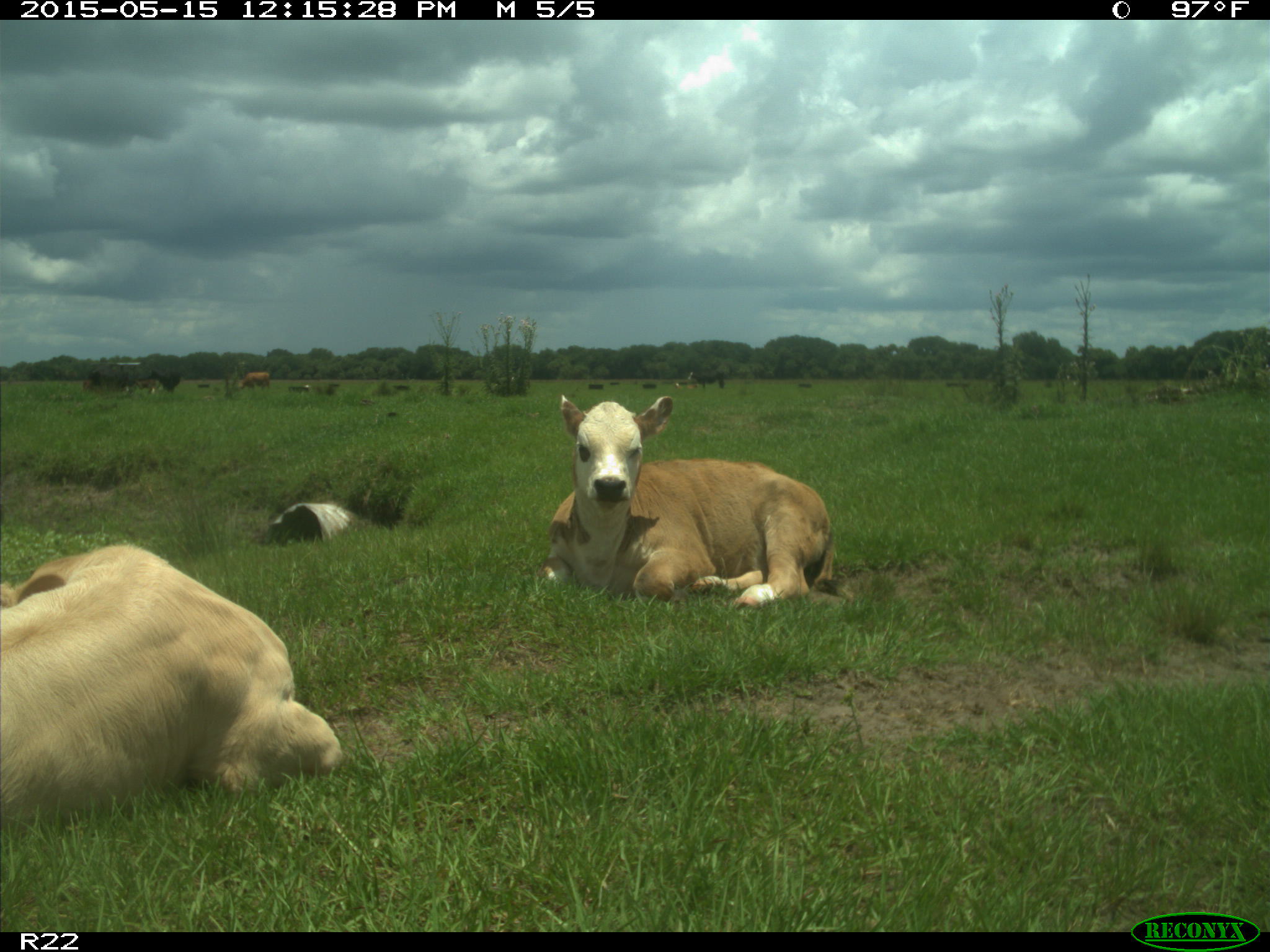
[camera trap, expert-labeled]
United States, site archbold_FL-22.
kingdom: Animalia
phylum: Chordata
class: Mammalia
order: Artiodactyla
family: Bovidae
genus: Bos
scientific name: Bos taurus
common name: domestic cow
Bos taurus (domestic cow).